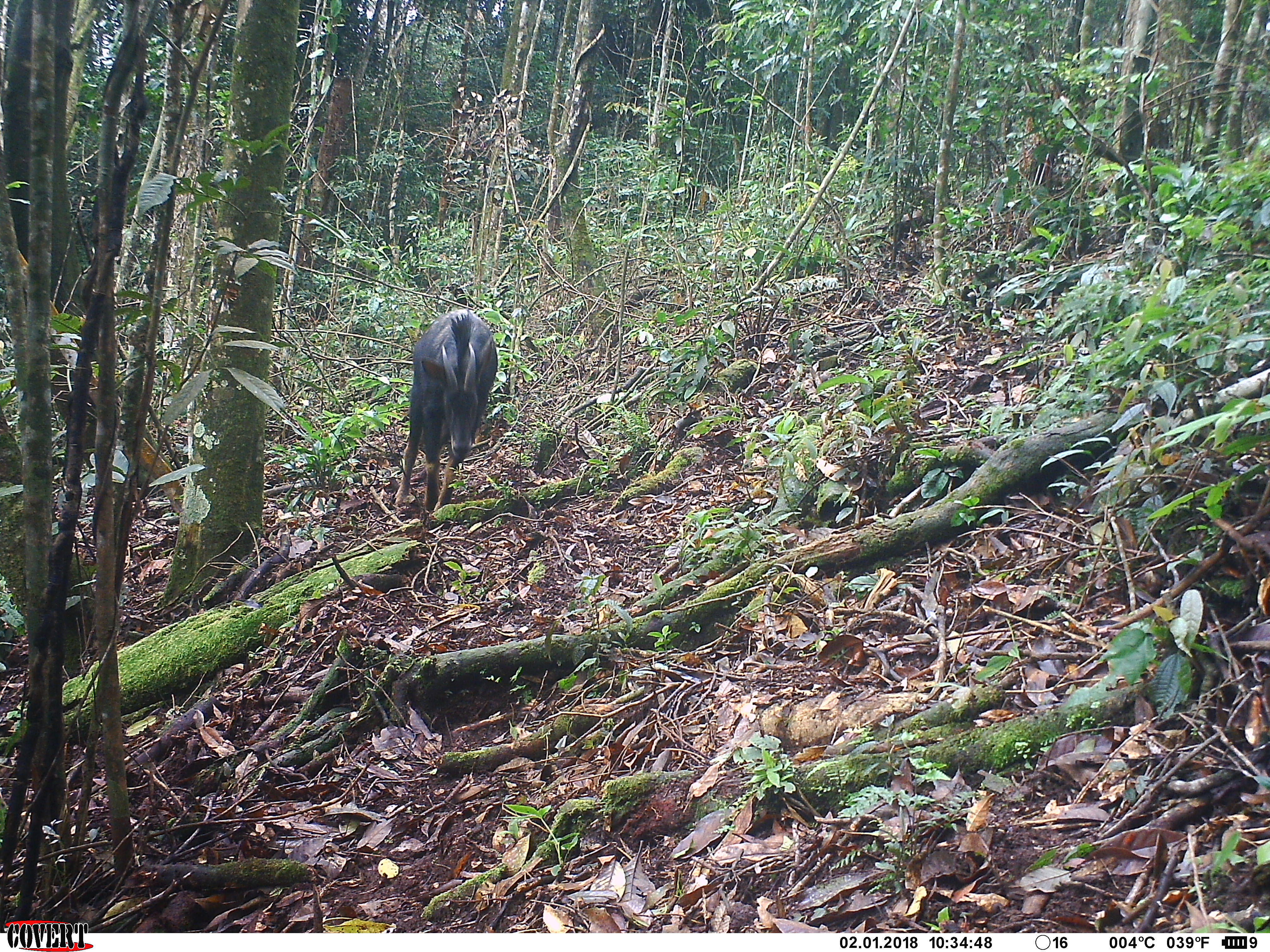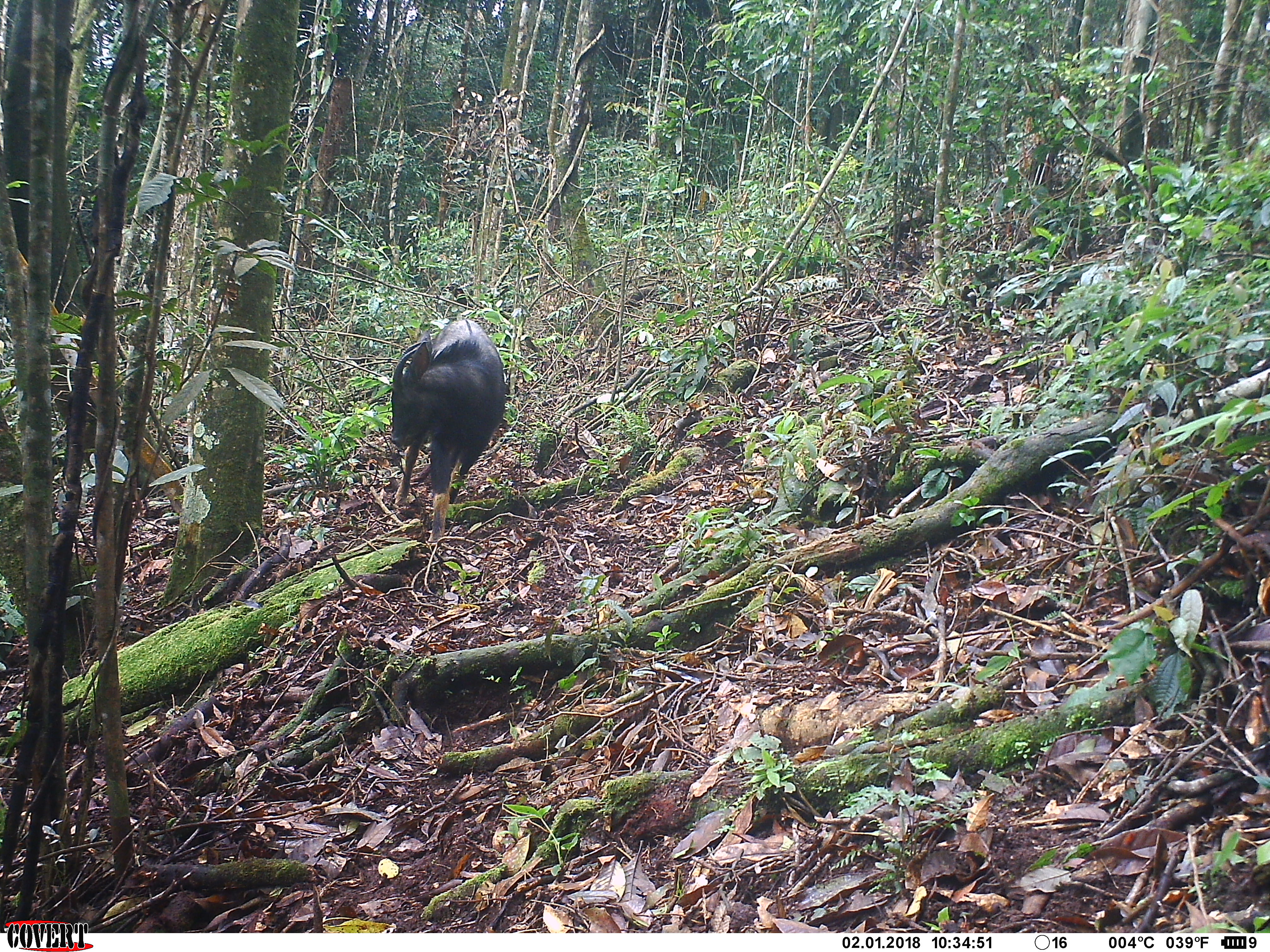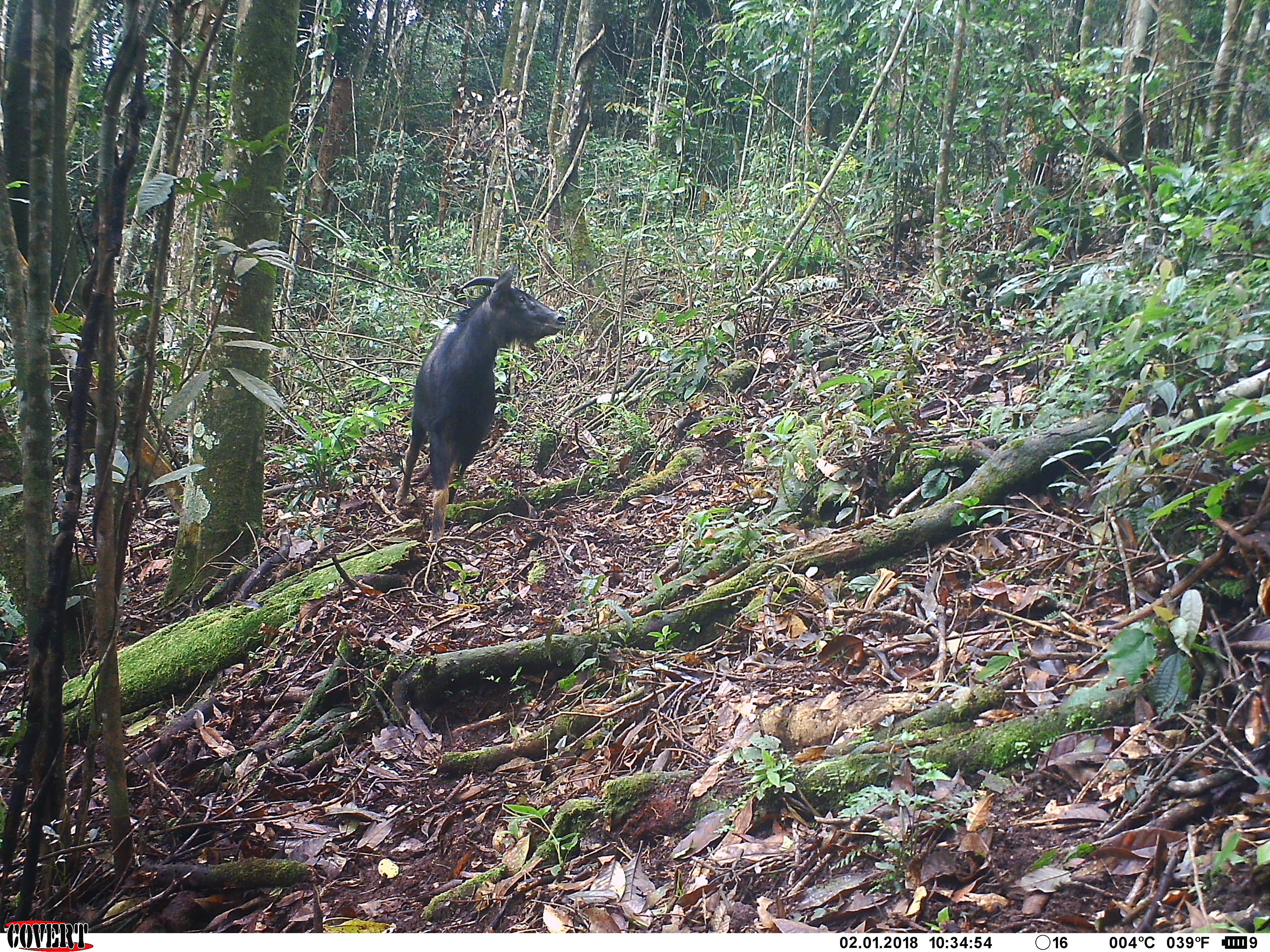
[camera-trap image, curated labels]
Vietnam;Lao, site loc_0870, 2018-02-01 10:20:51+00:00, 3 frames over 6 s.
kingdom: Animalia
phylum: Chordata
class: Mammalia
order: Artiodactyla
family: Bovidae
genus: Capricornis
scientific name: Capricornis sumatraensis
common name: chinese serow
Chinese serow (Capricornis sumatraensis). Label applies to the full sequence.